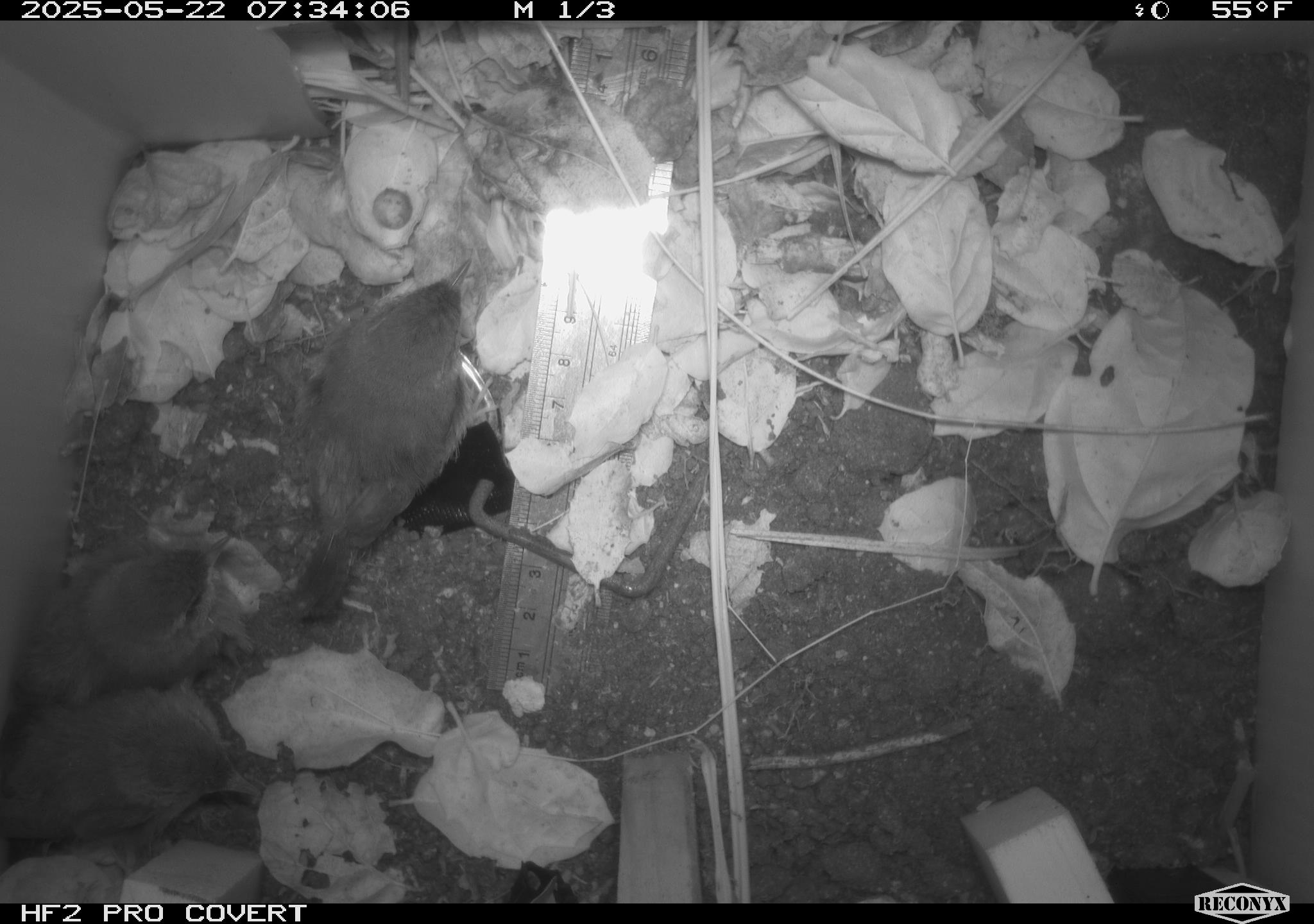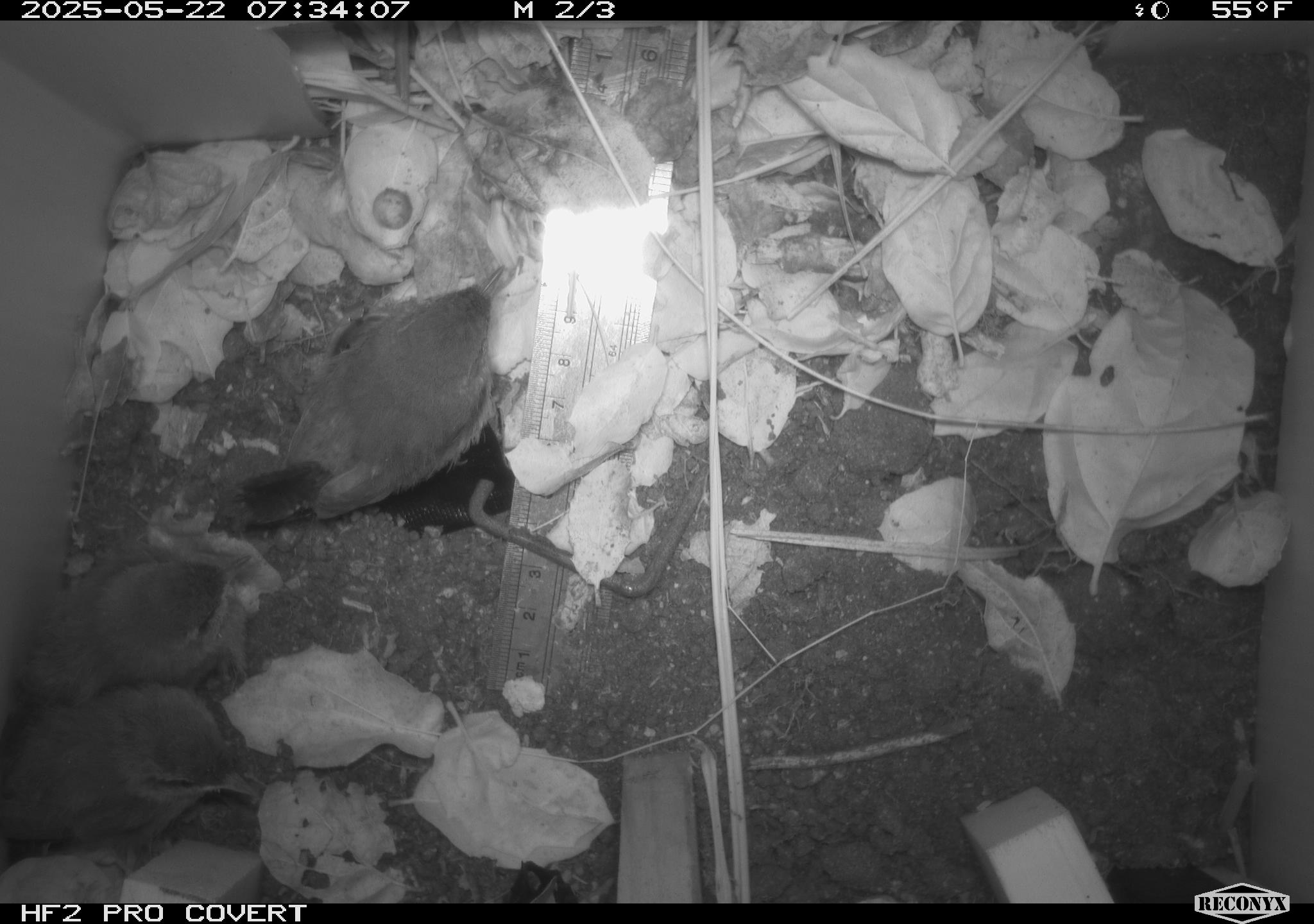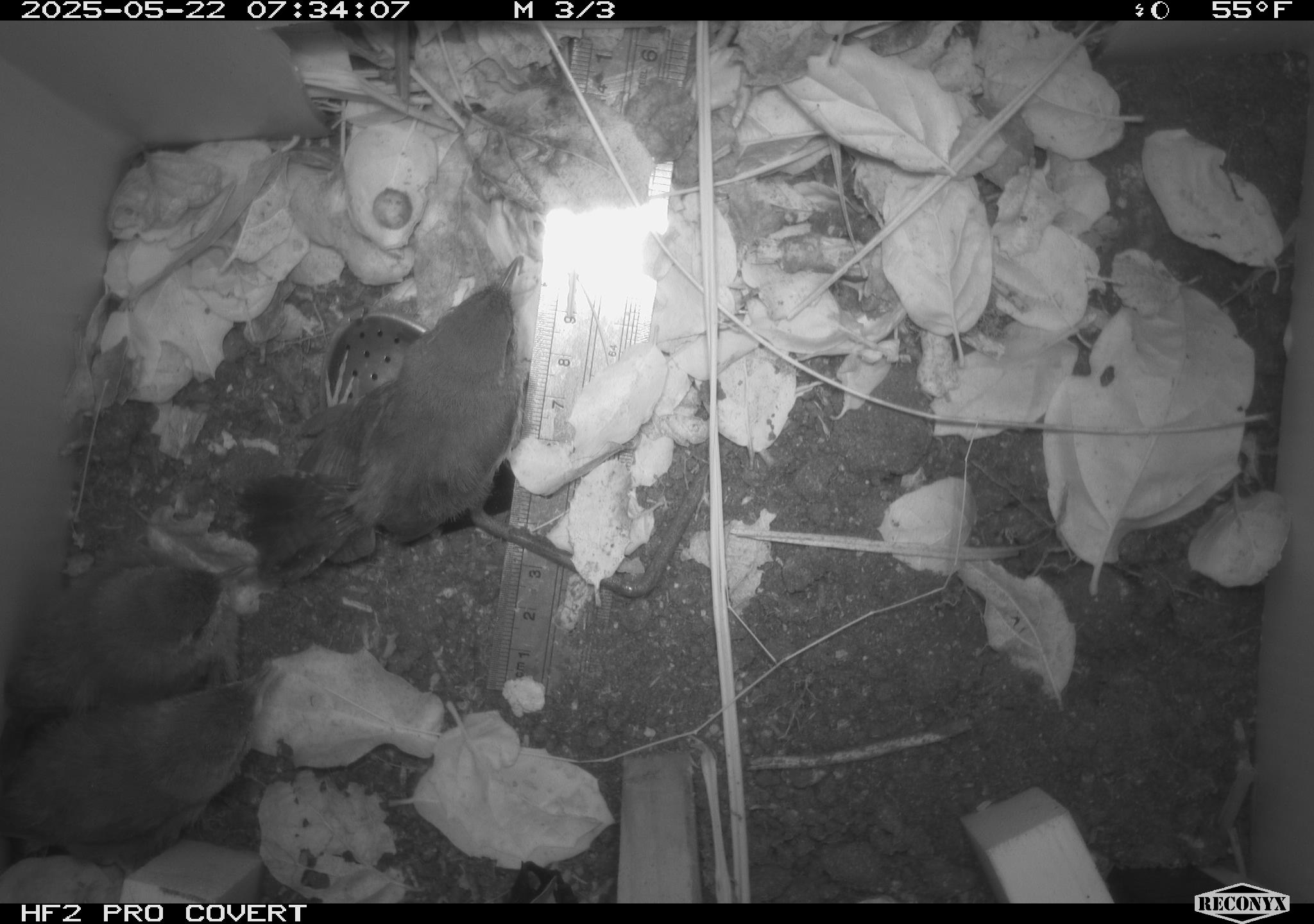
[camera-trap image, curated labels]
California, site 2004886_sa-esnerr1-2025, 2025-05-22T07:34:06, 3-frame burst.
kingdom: Animalia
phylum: Chordata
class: Aves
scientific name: Aves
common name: bird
Bird (Aves).